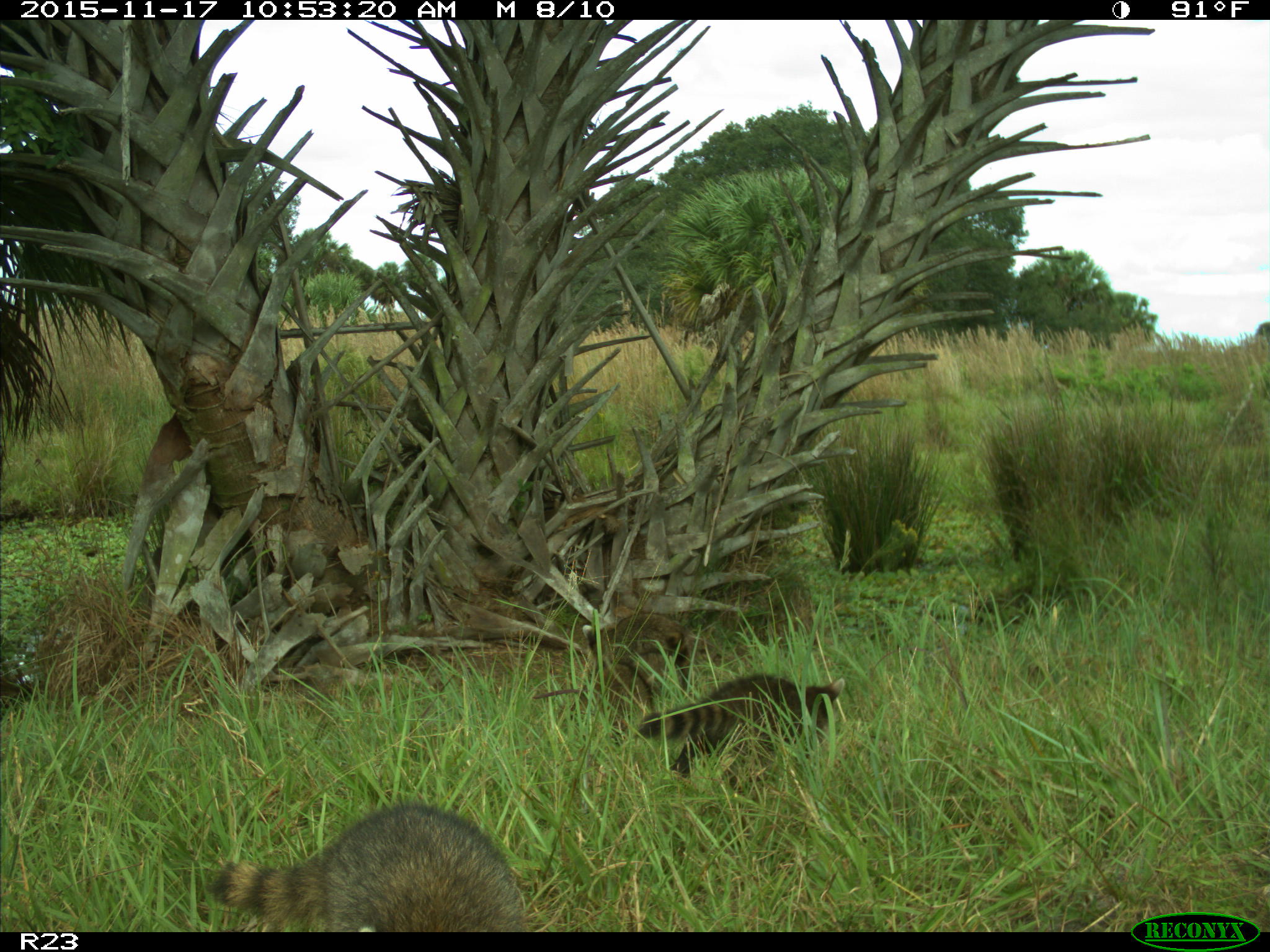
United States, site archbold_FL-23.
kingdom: Animalia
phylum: Chordata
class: Mammalia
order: Carnivora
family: Procyonidae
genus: Procyon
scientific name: Procyon lotor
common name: common raccoon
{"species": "Procyon lotor (common raccoon)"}